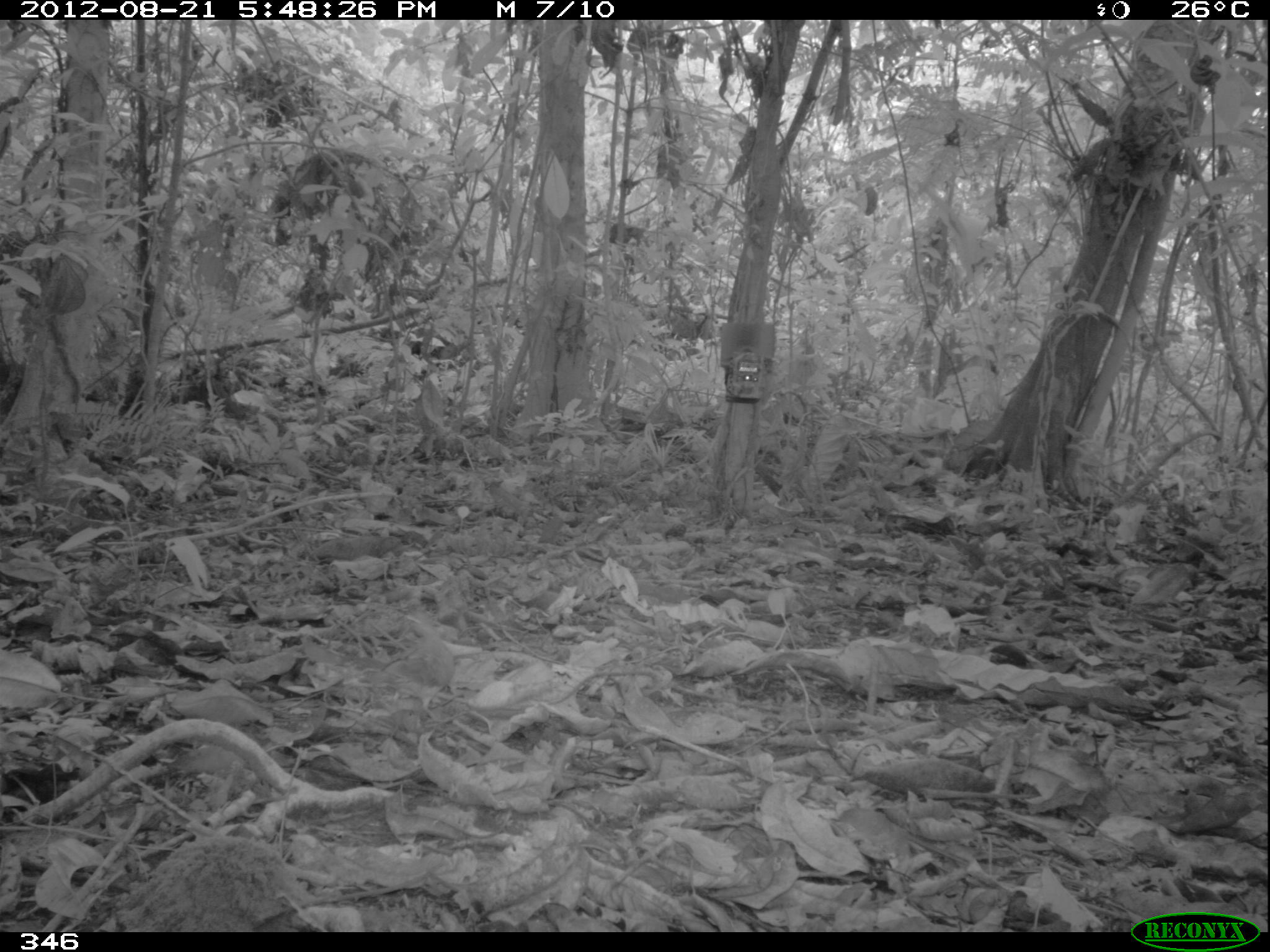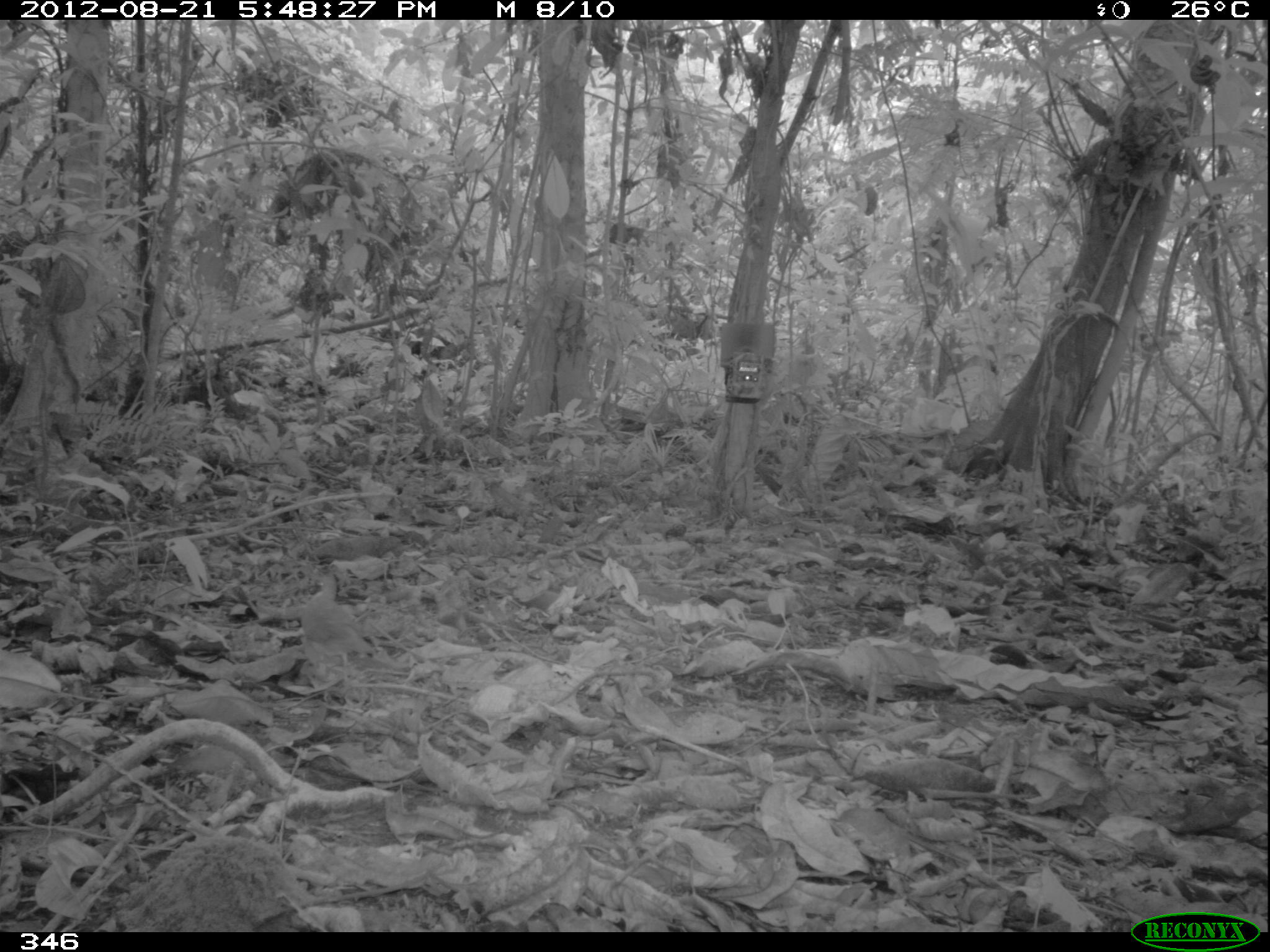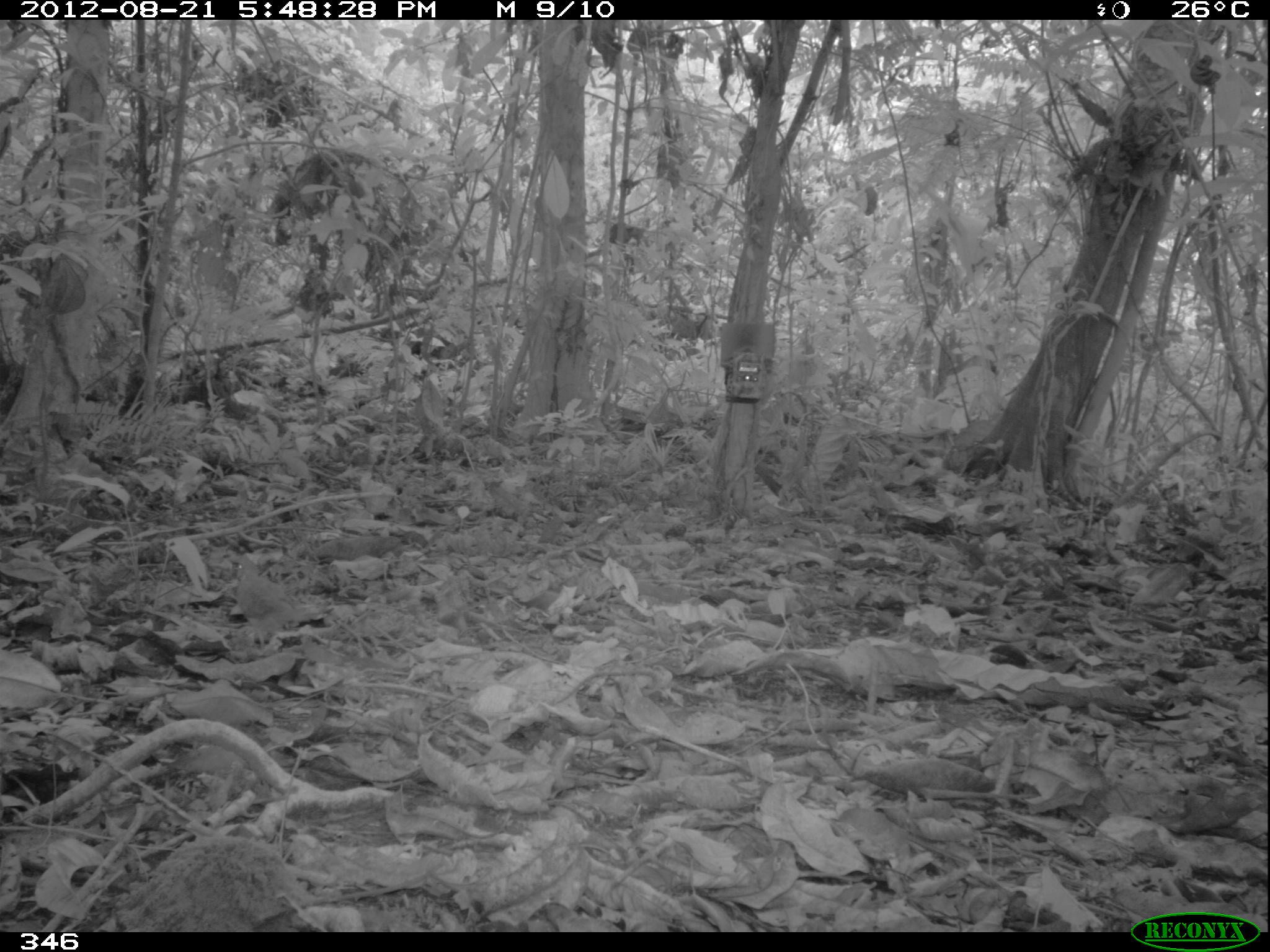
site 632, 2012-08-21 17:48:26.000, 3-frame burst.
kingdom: Animalia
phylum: Chordata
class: Aves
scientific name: Aves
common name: bird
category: unknown bird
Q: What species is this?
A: Unknown bird (bird) (Aves).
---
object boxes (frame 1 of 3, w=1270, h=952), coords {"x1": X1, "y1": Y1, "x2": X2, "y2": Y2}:
unknown bird: {"x1": 370, "y1": 620, "x2": 456, "y2": 722}